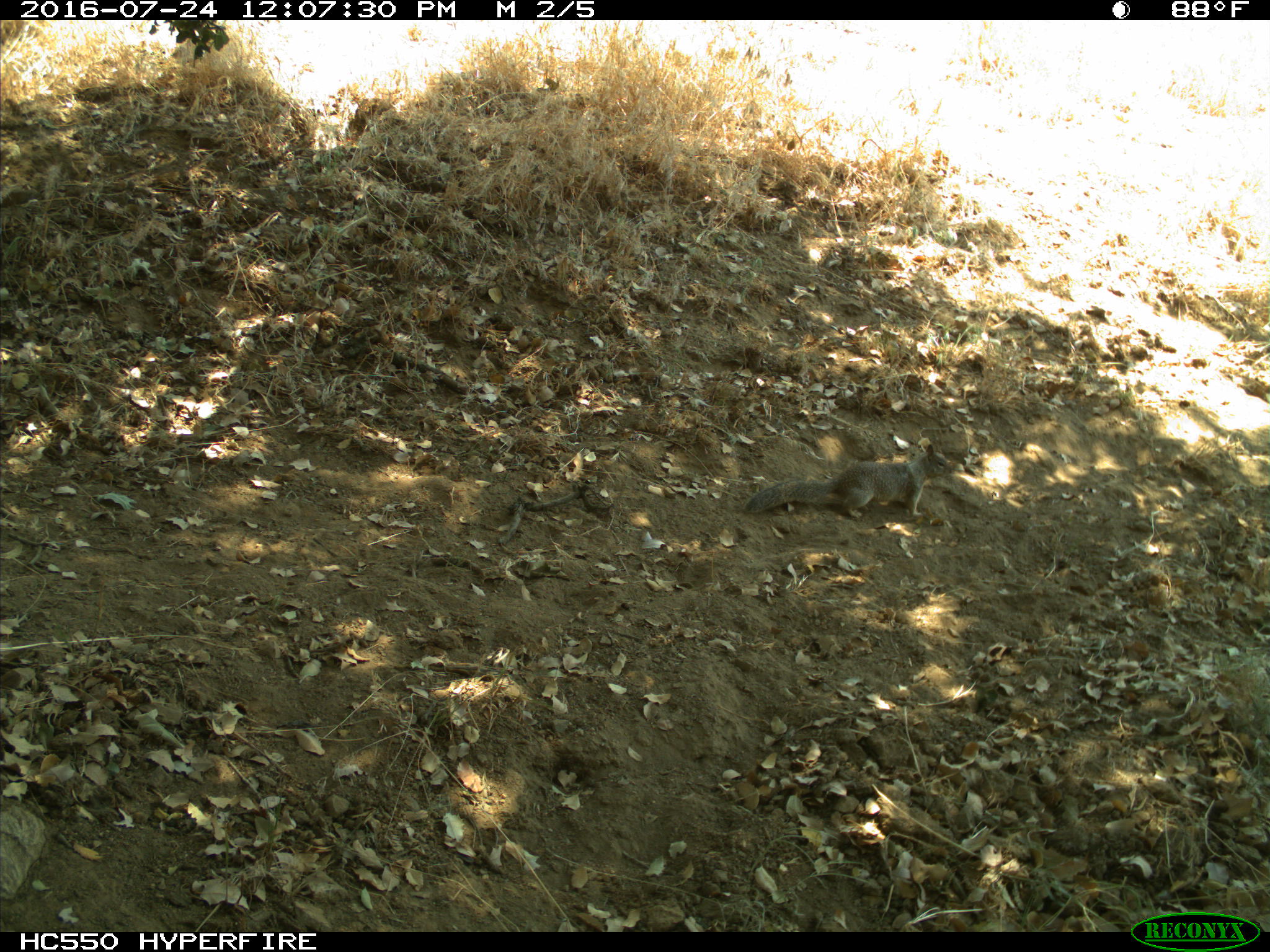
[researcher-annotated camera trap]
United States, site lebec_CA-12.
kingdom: Animalia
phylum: Chordata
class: Mammalia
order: Rodentia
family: Sciuridae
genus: Otospermophilus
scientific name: Otospermophilus beecheyi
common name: california ground squirrel